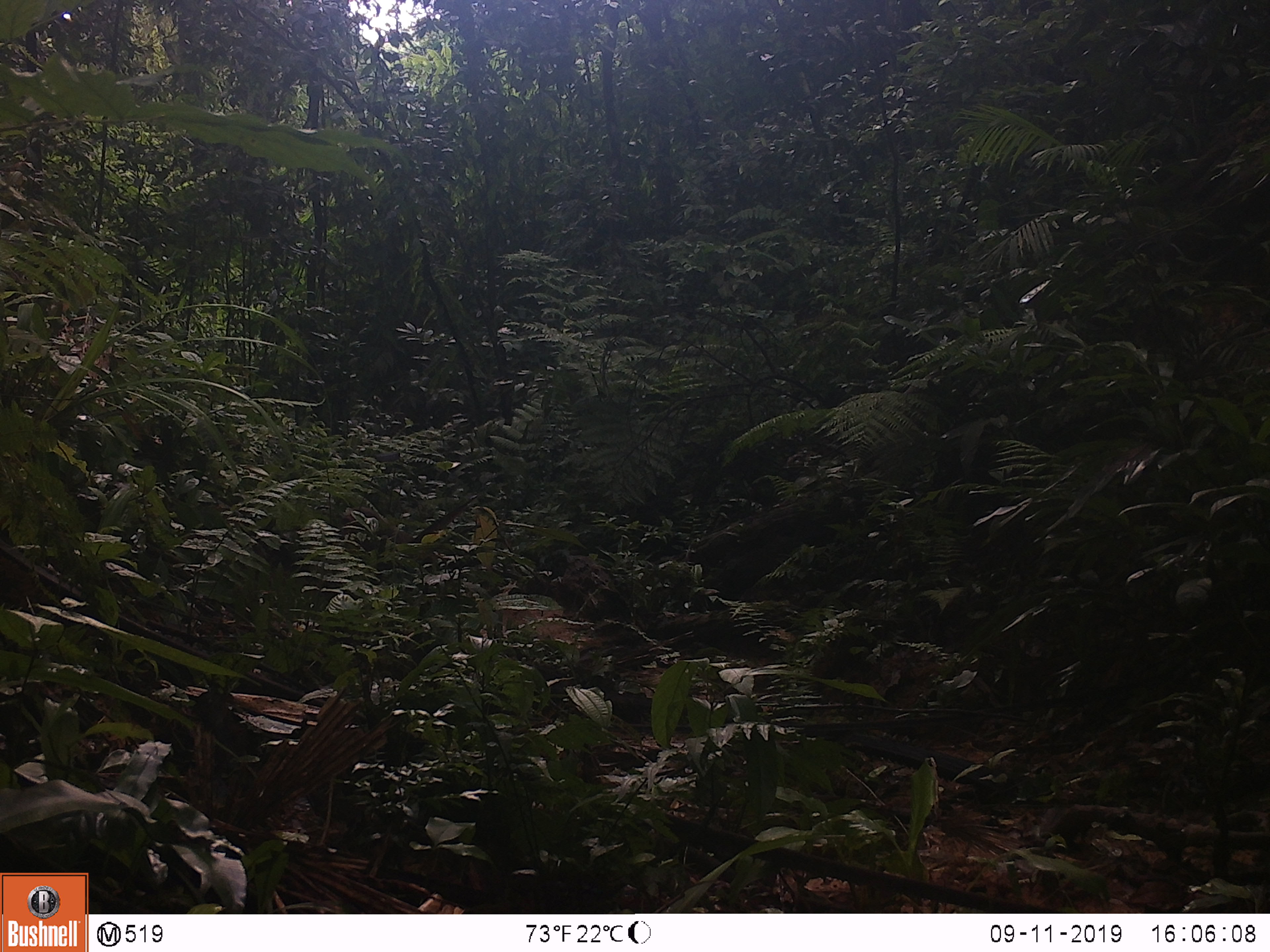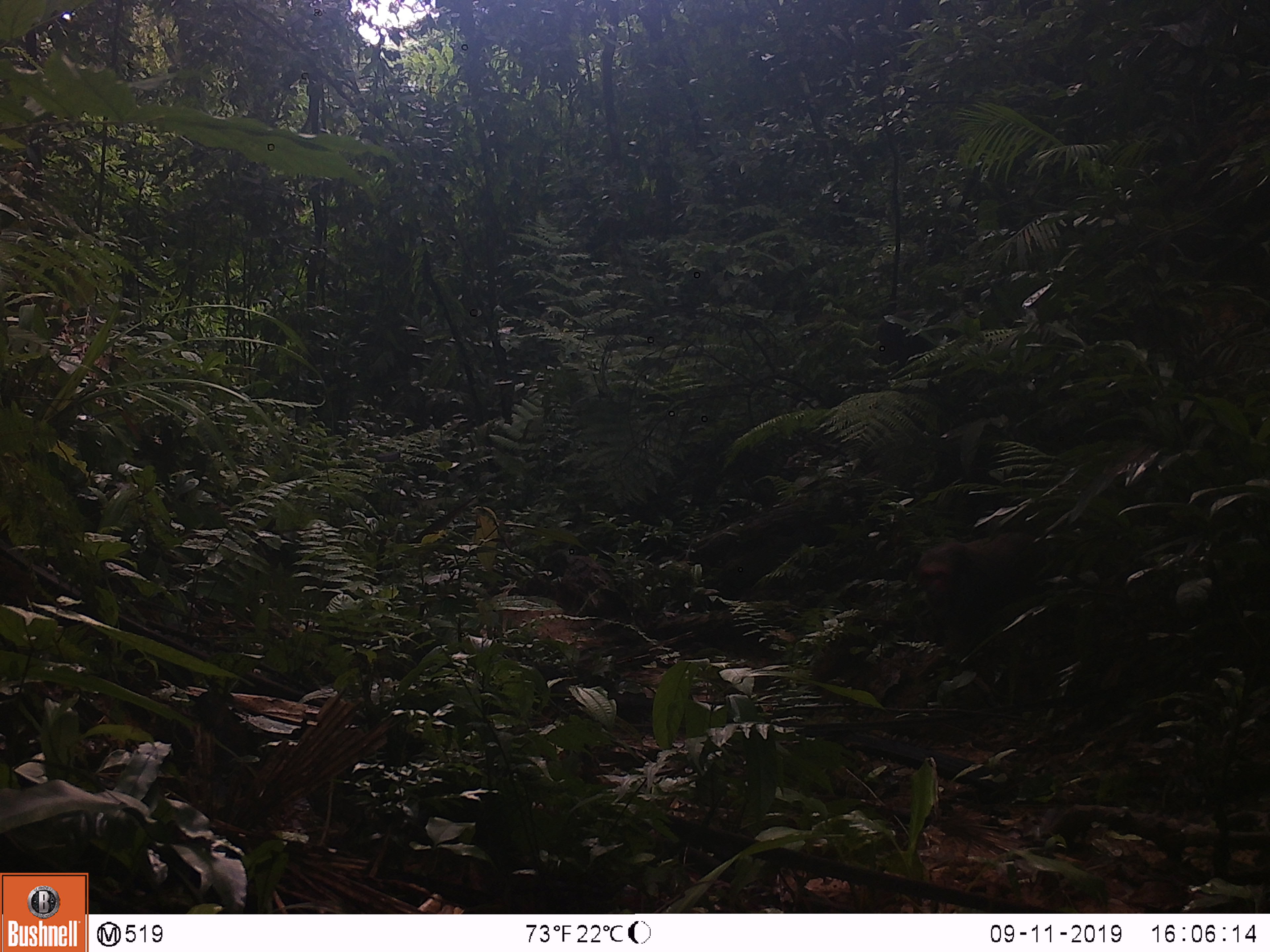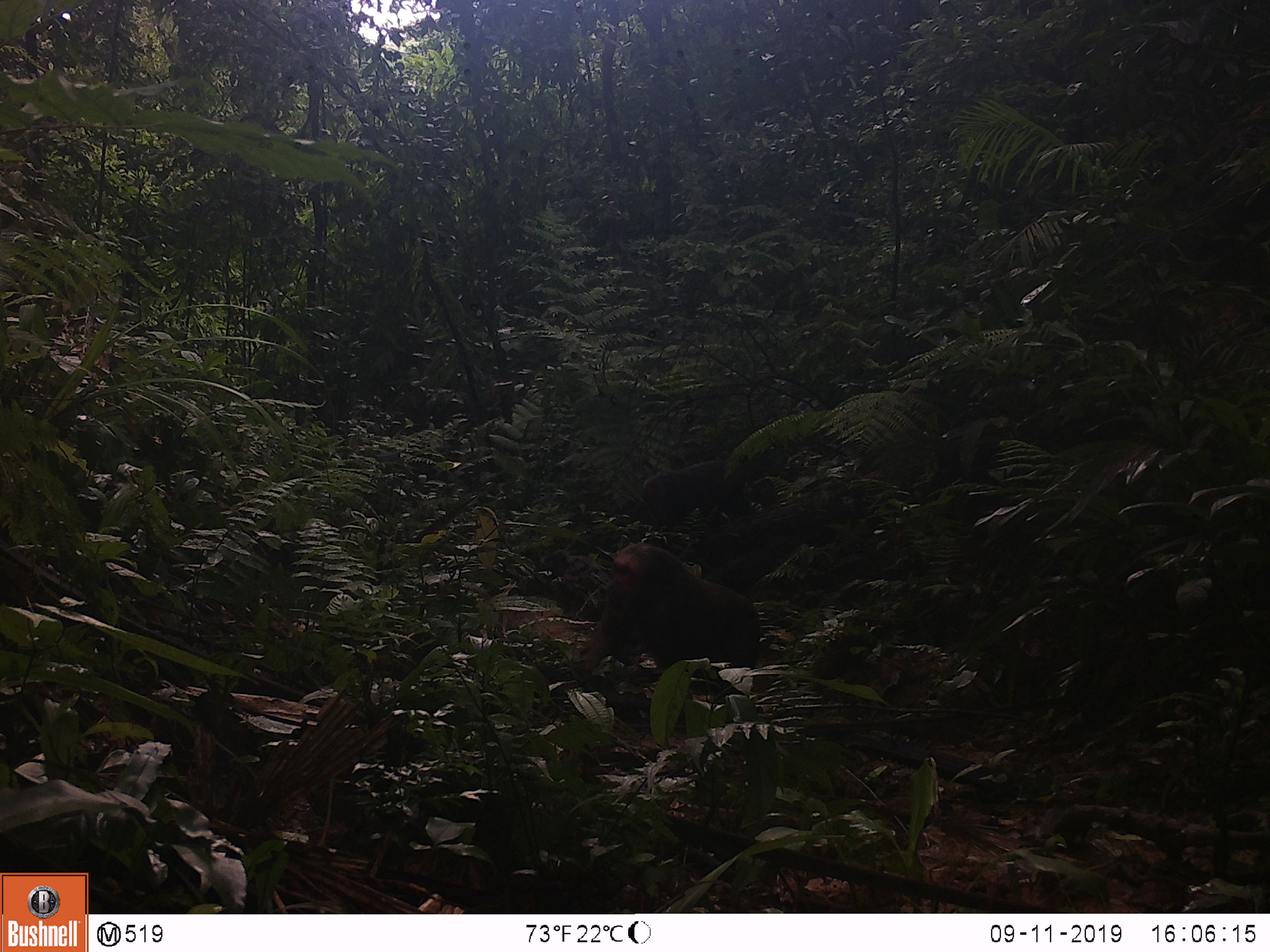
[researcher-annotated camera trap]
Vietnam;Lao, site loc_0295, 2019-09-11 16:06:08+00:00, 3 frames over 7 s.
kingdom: Animalia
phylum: Chordata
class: Mammalia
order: Primates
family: Cercopithecidae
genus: Macaca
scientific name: Macaca arctoides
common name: stump-tailed macaque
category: stump tailed macaque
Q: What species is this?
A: Stump tailed macaque (stump-tailed macaque) (Macaca arctoides).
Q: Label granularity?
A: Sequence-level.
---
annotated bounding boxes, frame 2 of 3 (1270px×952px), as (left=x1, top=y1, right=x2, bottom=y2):
stump tailed macaque: (left=915, top=534, right=1035, bottom=607)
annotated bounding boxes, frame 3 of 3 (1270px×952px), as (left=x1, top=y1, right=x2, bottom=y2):
stump tailed macaque: (left=582, top=542, right=762, bottom=700); (left=642, top=460, right=730, bottom=529)